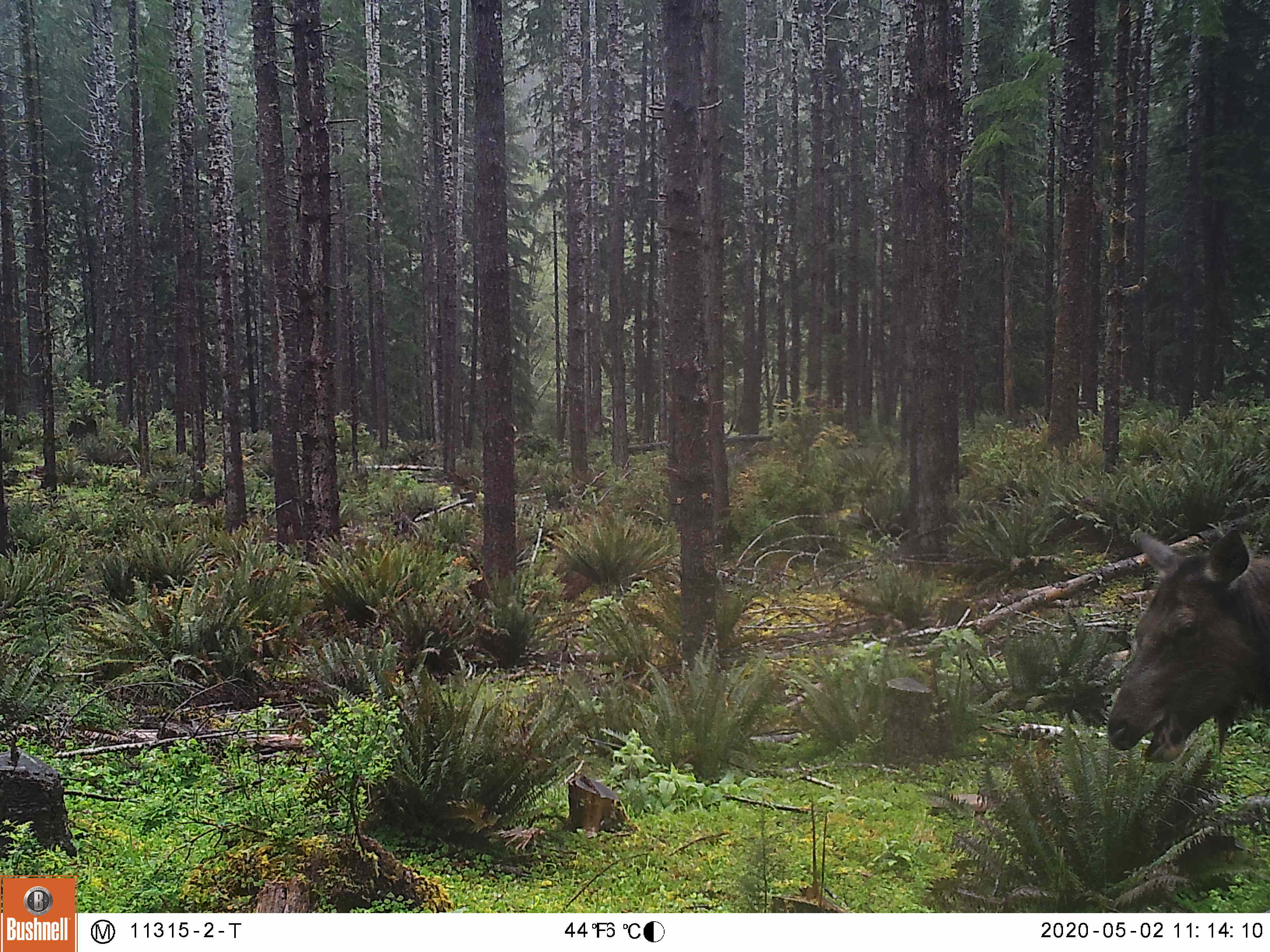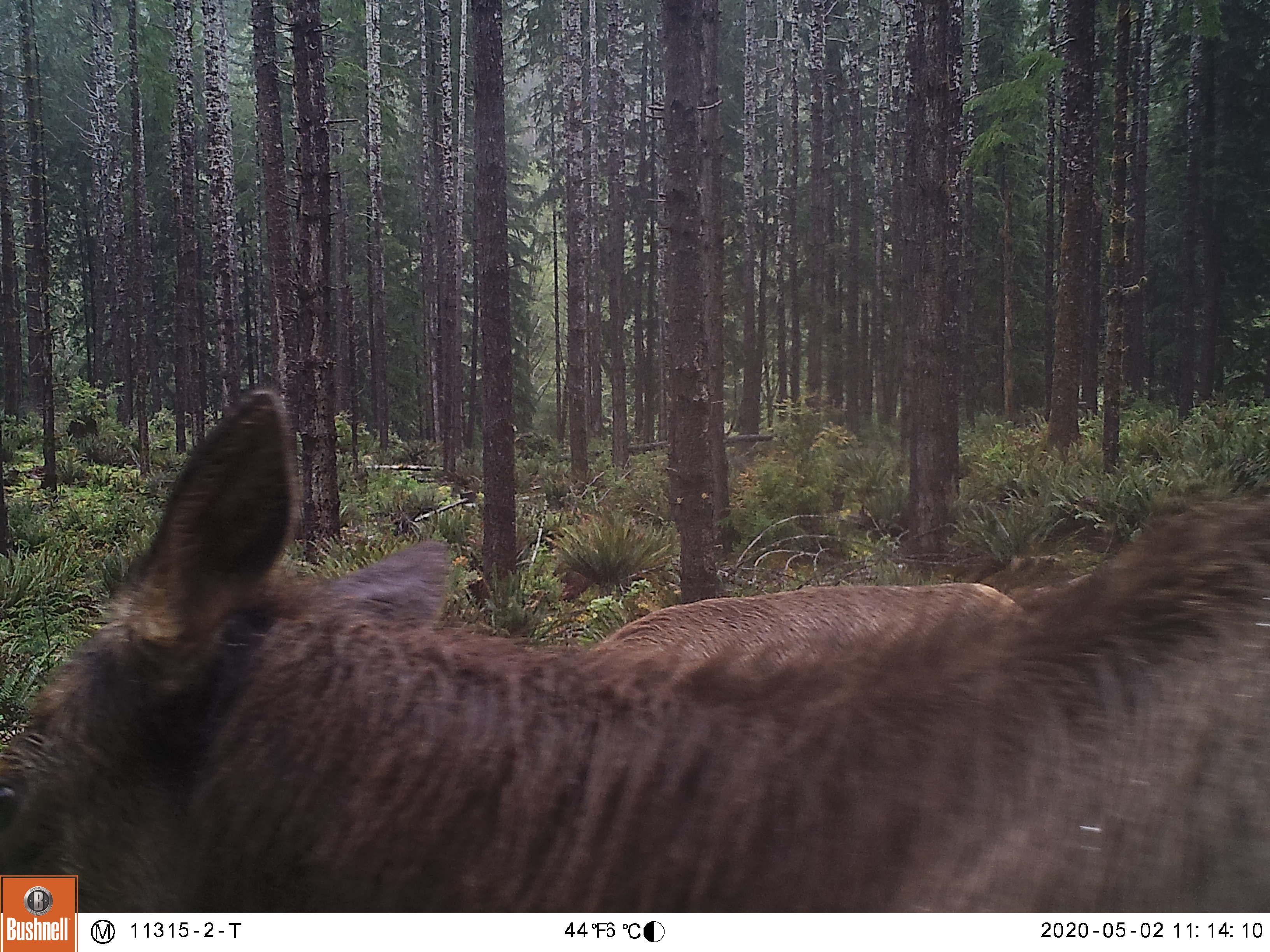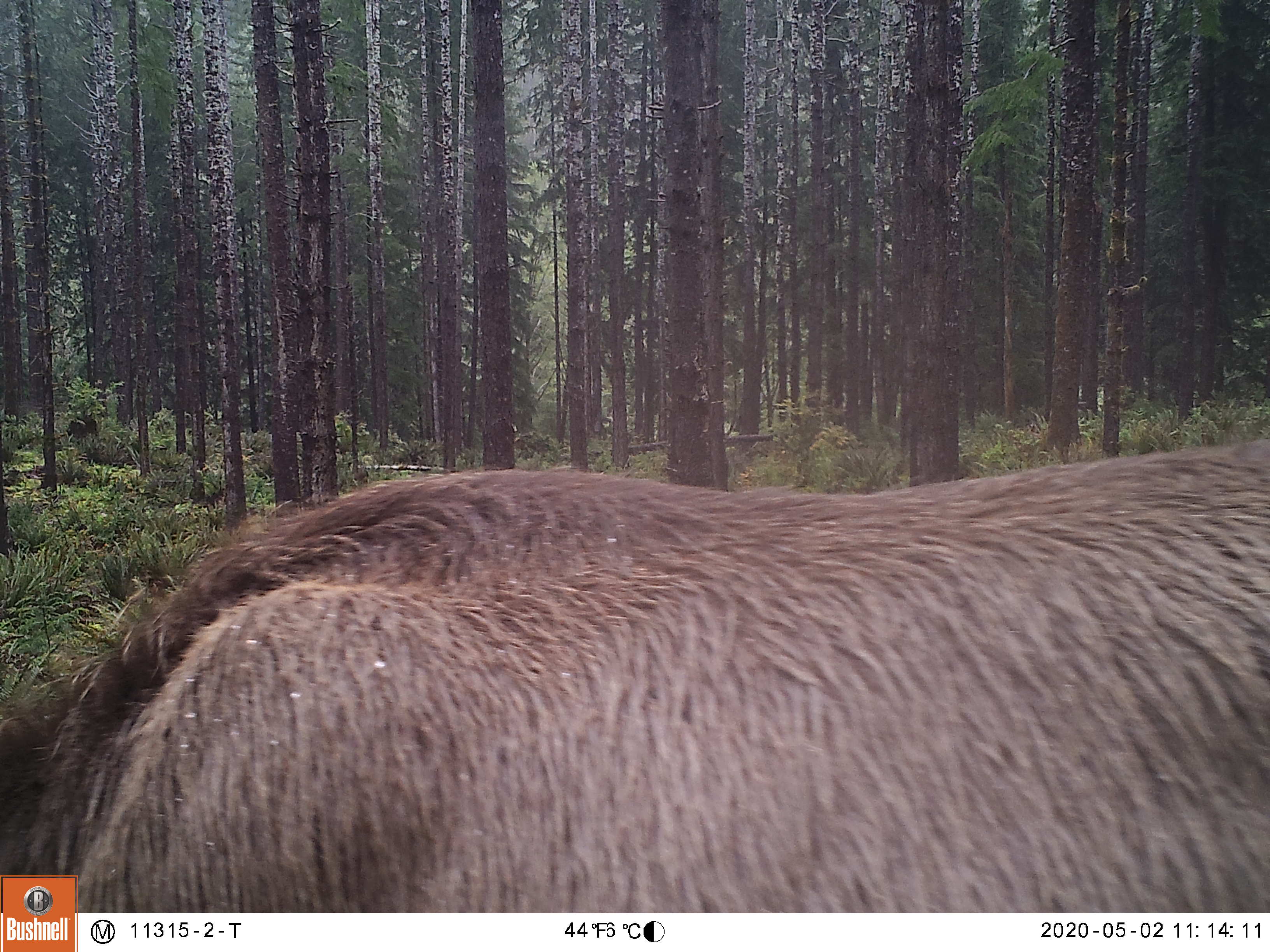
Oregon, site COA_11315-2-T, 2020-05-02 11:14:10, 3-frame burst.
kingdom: Animalia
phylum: Chordata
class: Mammalia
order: Artiodactyla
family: Cervidae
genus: Cervus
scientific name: Cervus canadensis roosevelti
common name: roosevelt elk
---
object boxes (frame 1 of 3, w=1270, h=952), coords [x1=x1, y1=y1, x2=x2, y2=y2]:
roosevelt elk: [x1=1092, y1=501, x2=1266, y2=774]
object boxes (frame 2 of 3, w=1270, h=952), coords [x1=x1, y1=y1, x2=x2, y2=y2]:
roosevelt elk: [x1=89, y1=371, x2=1266, y2=906]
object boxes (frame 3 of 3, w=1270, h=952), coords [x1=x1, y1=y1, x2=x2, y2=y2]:
roosevelt elk: [x1=0, y1=417, x2=1262, y2=869]